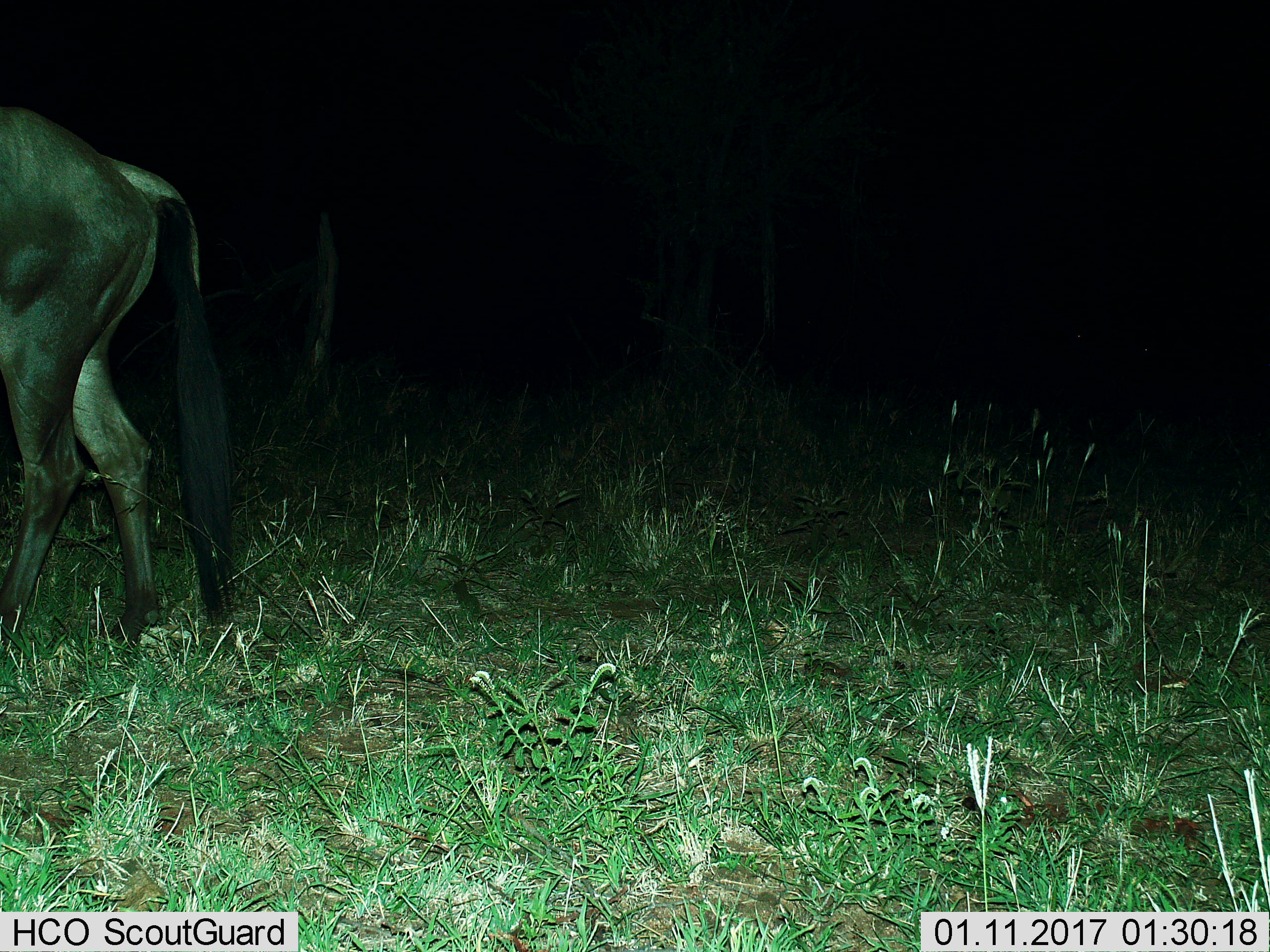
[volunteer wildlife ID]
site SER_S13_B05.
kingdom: Animalia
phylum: Chordata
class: Mammalia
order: Artiodactyla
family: Bovidae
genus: Connochaetes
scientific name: Connochaetes taurinus taurinus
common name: blue wildebeest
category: wildebeestblue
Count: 1.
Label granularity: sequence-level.